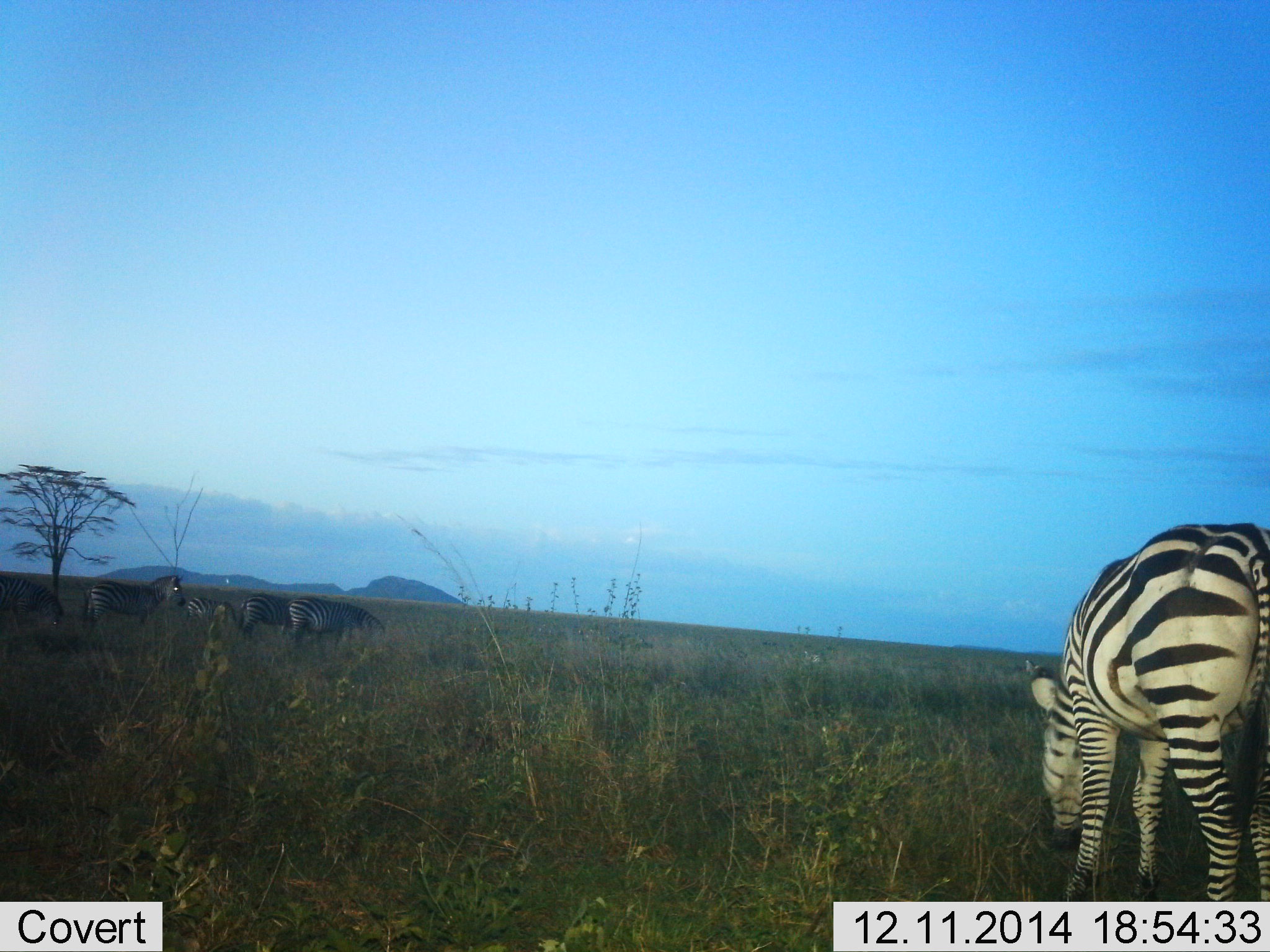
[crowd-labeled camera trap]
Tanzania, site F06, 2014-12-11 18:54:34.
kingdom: Animalia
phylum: Chordata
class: Mammalia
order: Perissodactyla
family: Equidae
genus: Equus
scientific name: Equus quagga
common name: plains zebra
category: zebra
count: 6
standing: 60%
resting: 0%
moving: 0%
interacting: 0%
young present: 0%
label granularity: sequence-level